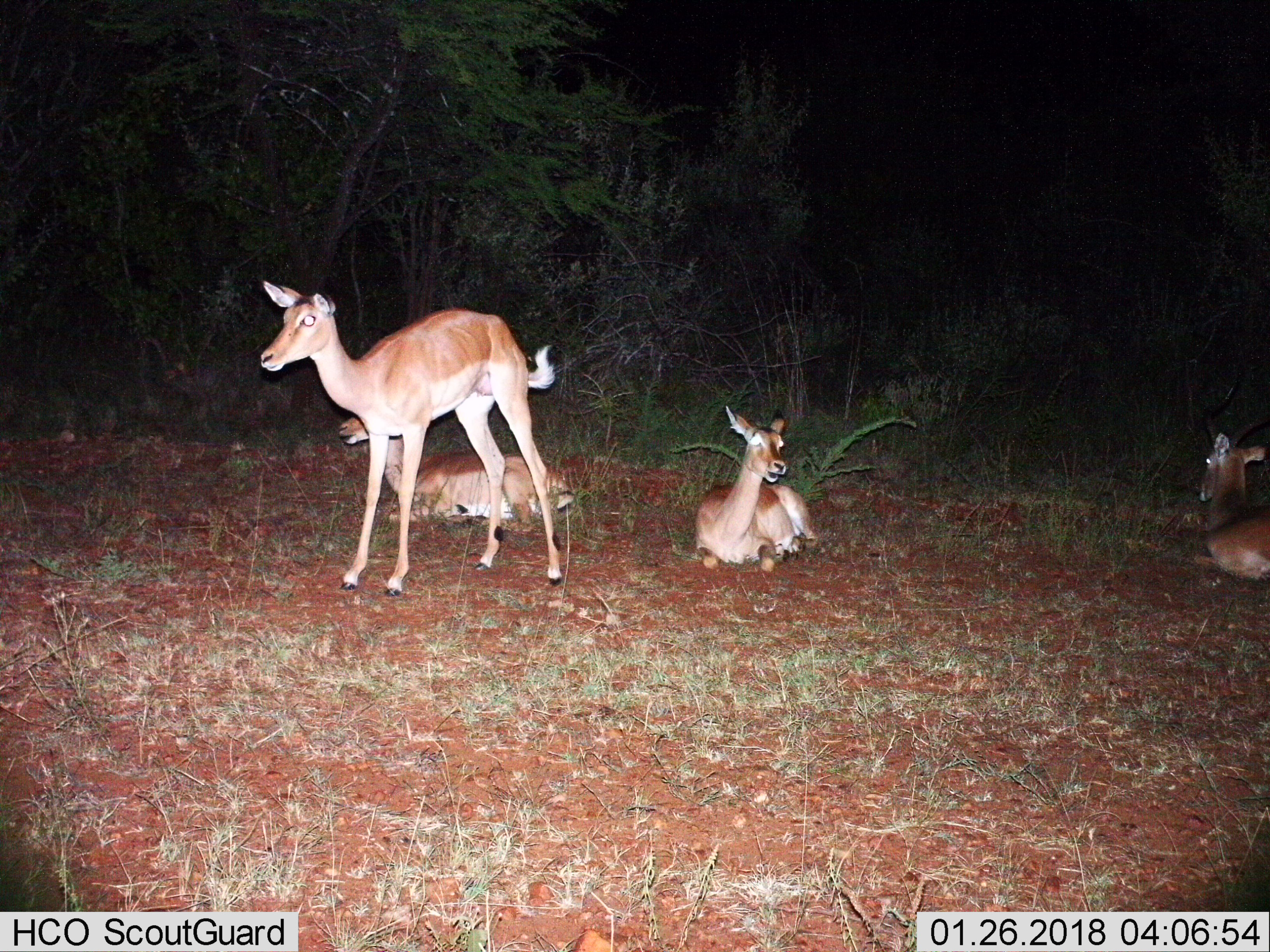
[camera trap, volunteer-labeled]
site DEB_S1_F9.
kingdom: Animalia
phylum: Chordata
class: Mammalia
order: Artiodactyla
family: Bovidae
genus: Aepyceros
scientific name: Aepyceros melampus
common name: impala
Impala (Aepyceros melampus), count 4. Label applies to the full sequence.